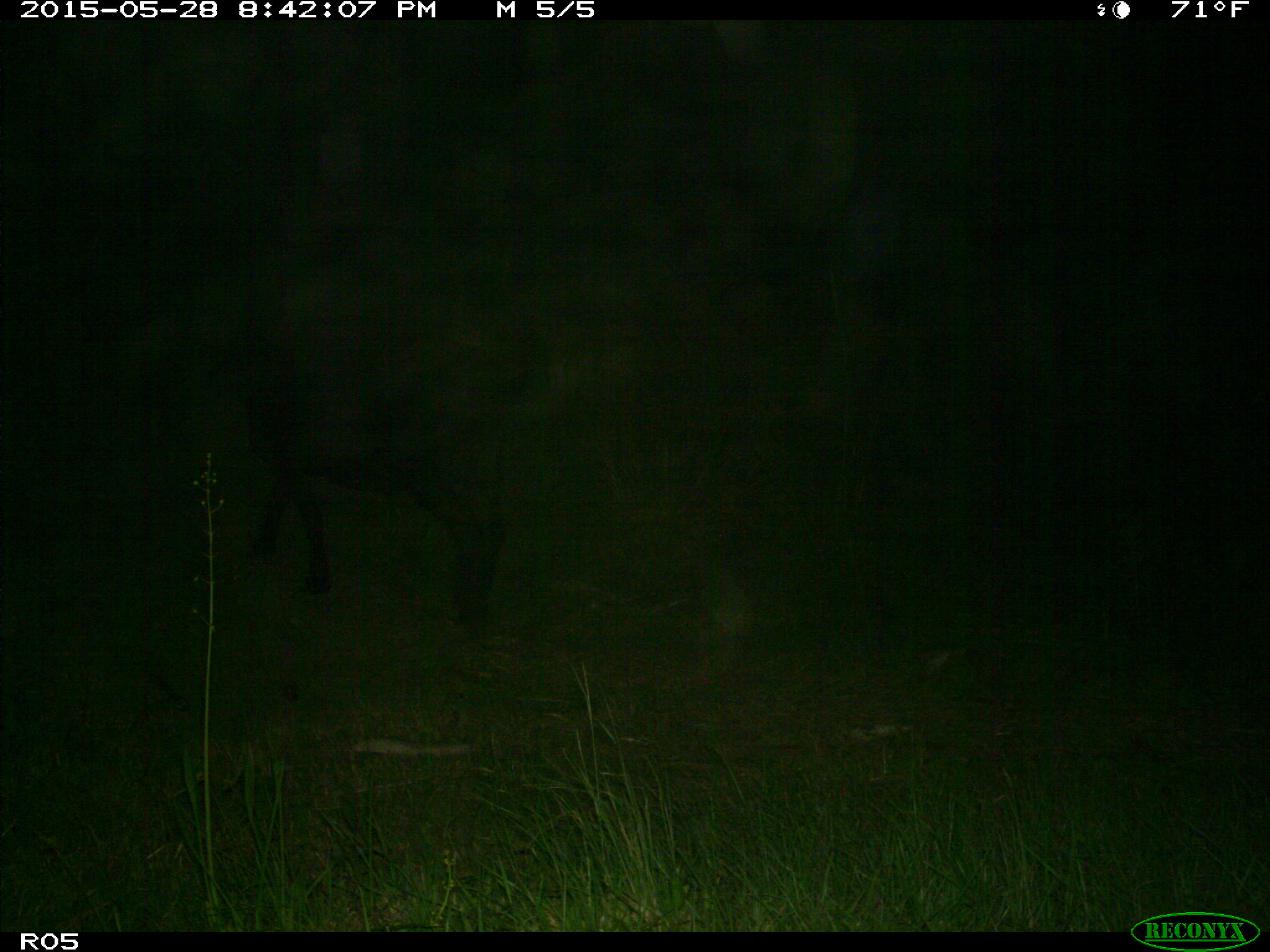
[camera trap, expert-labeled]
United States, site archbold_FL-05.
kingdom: Animalia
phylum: Chordata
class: Mammalia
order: Artiodactyla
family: Bovidae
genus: Bos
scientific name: Bos taurus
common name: domestic cow